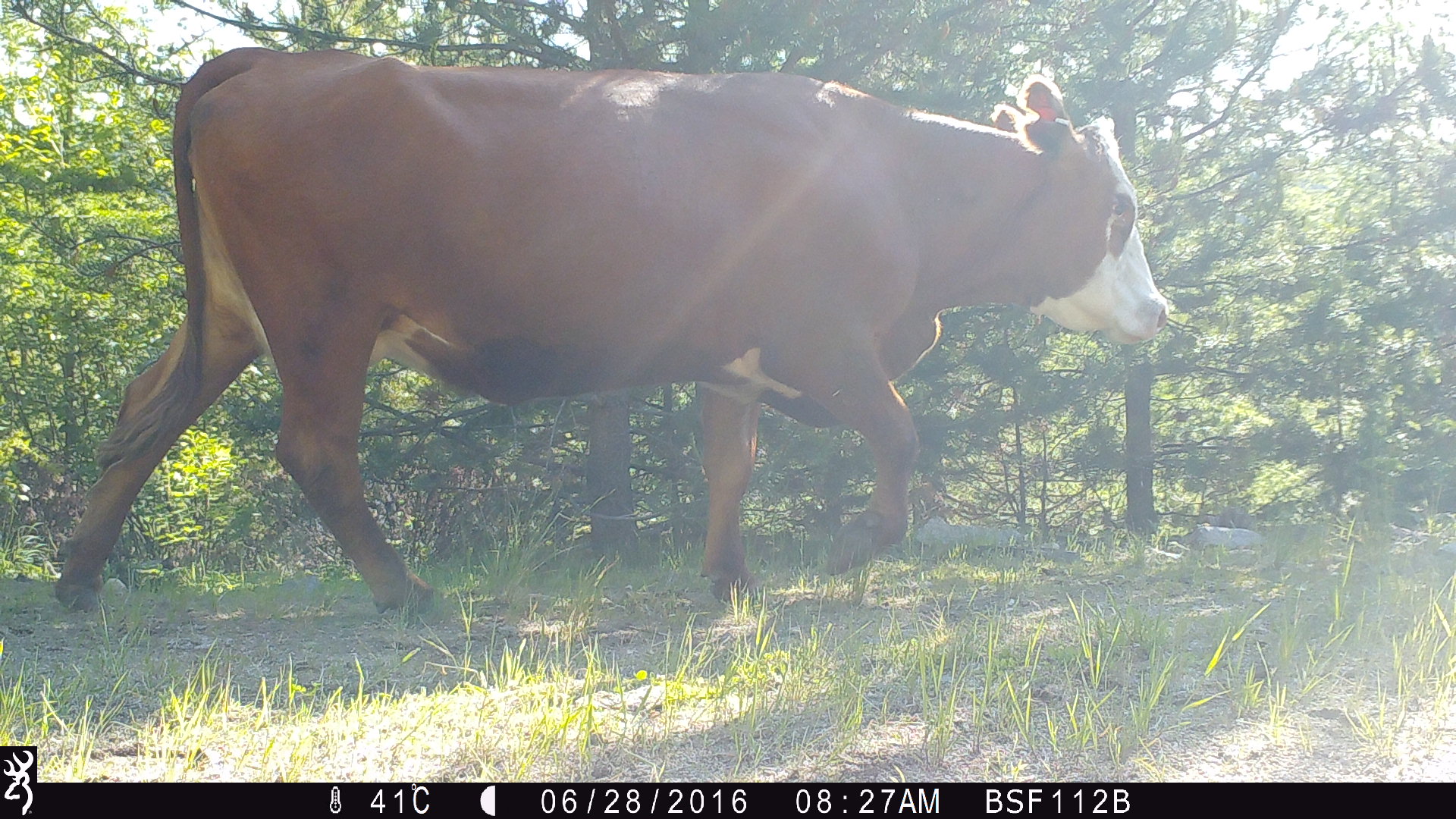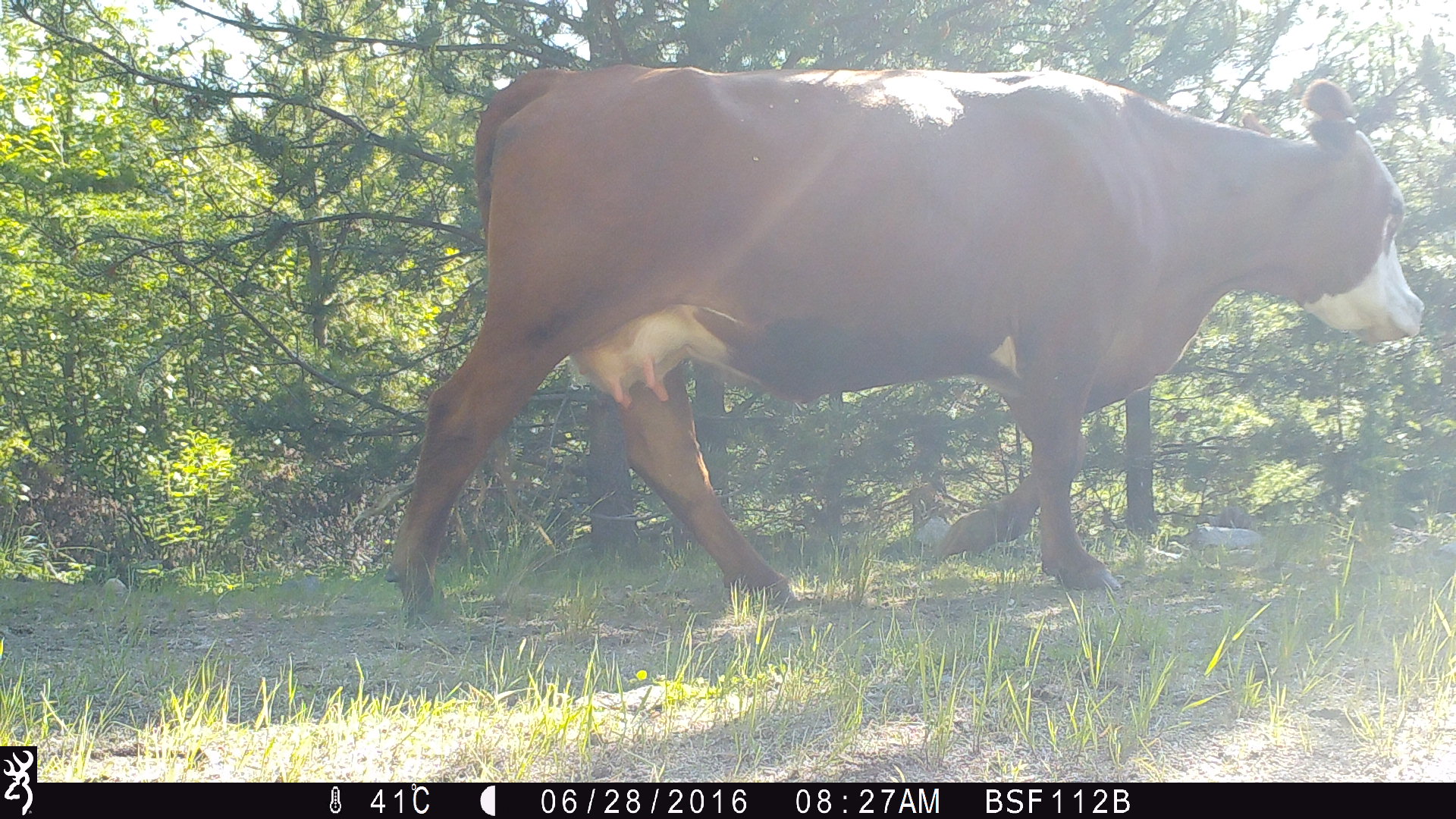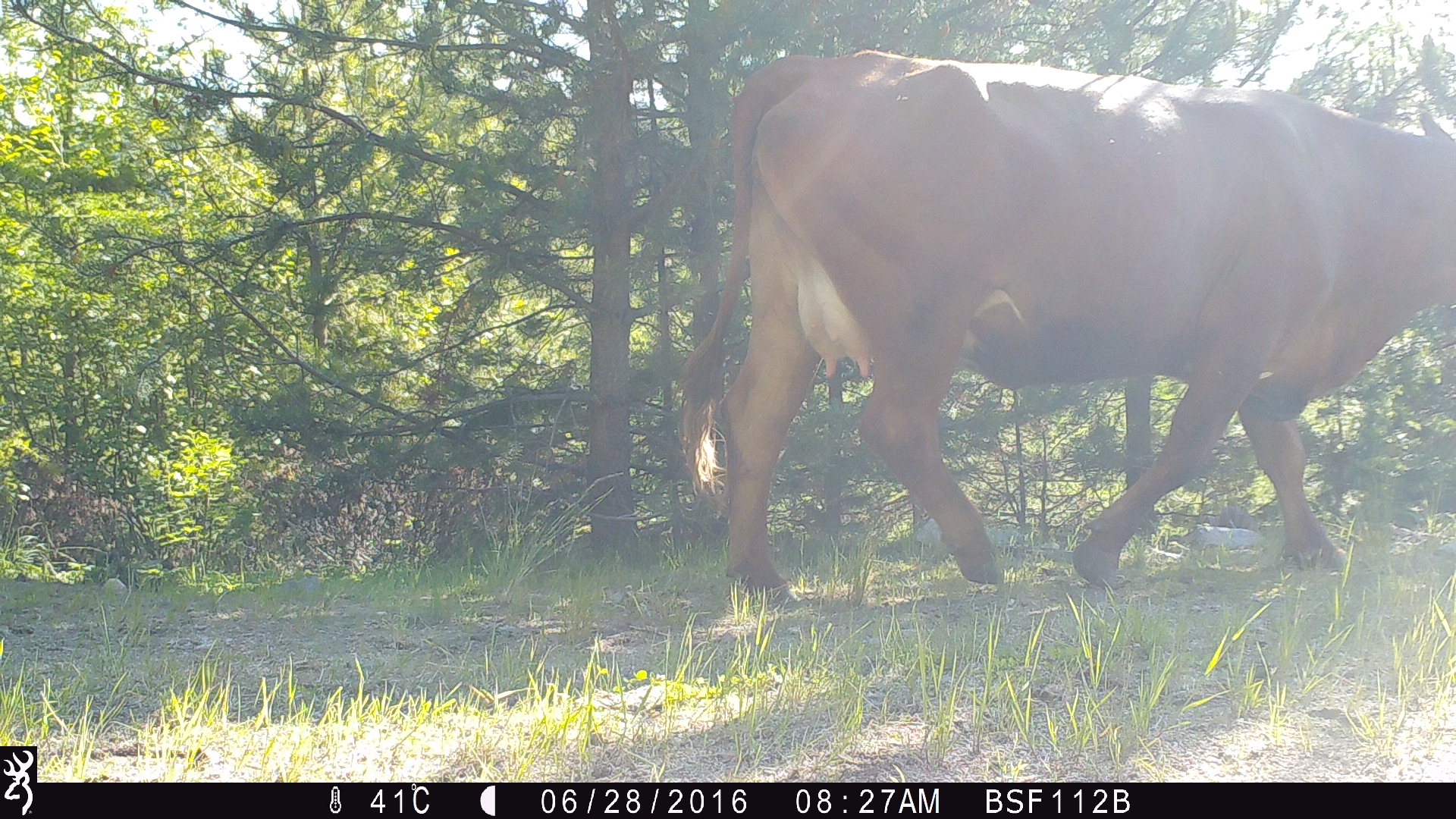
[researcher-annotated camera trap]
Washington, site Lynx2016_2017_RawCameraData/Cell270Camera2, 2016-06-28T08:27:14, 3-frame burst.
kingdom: Animalia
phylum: Chordata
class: Mammalia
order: Artiodactyla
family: Bovidae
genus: Bos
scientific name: Bos taurus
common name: domestic cattle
Domestic cattle (Bos taurus). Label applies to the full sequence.